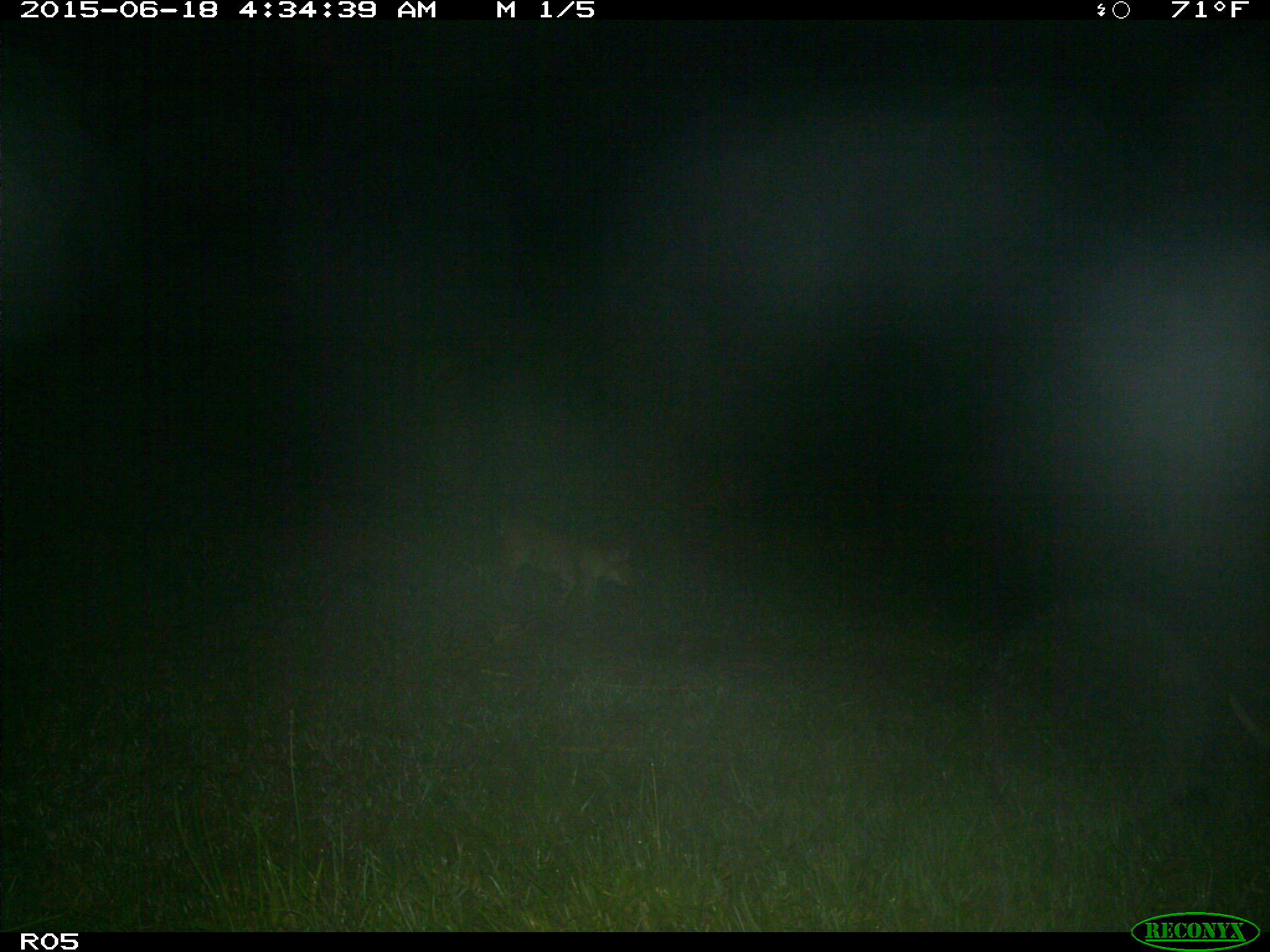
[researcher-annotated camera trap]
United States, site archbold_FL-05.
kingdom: Animalia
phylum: Chordata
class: Mammalia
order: Carnivora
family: Felidae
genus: Lynx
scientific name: Lynx rufus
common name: bobcat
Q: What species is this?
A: Lynx rufus (bobcat).